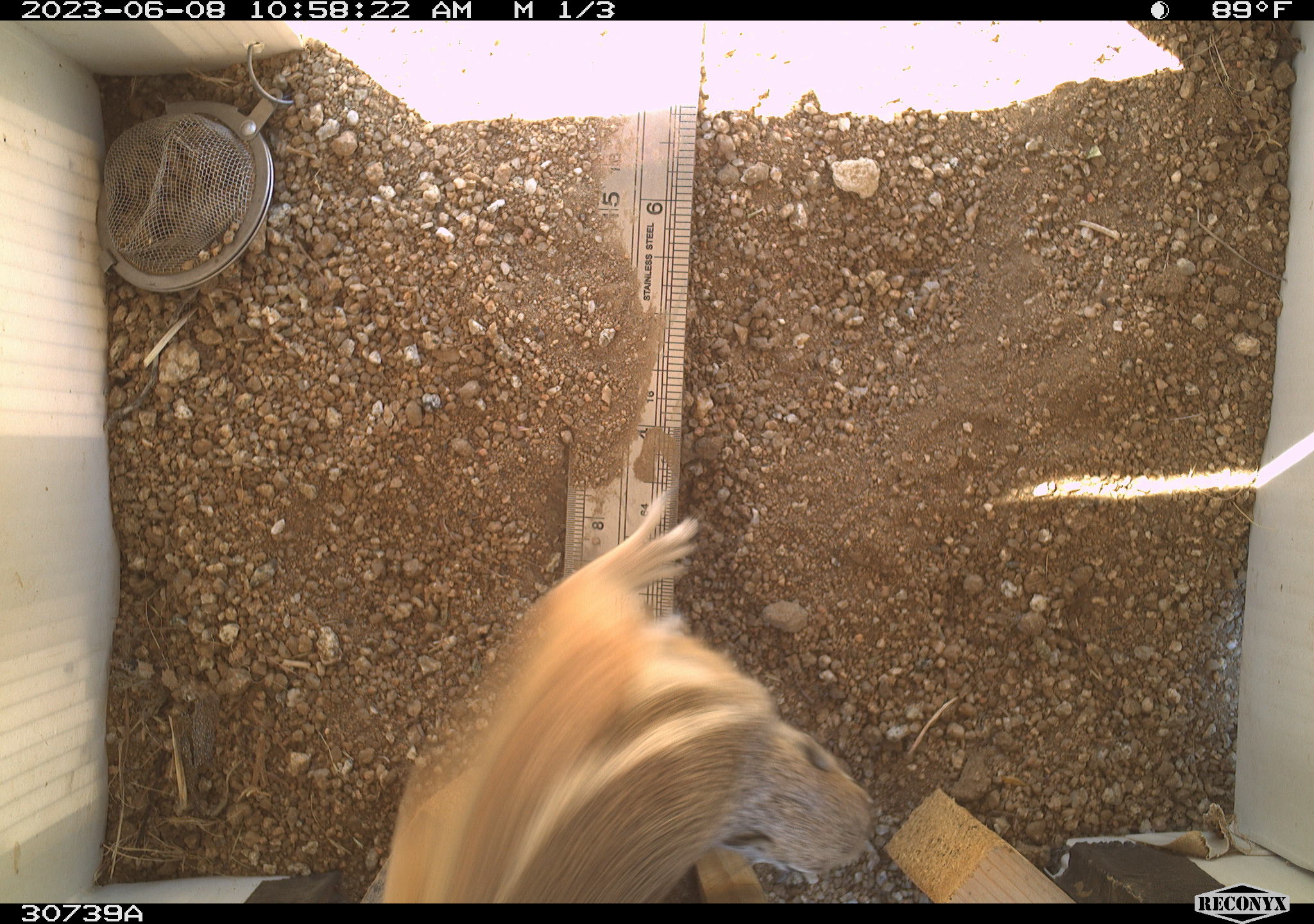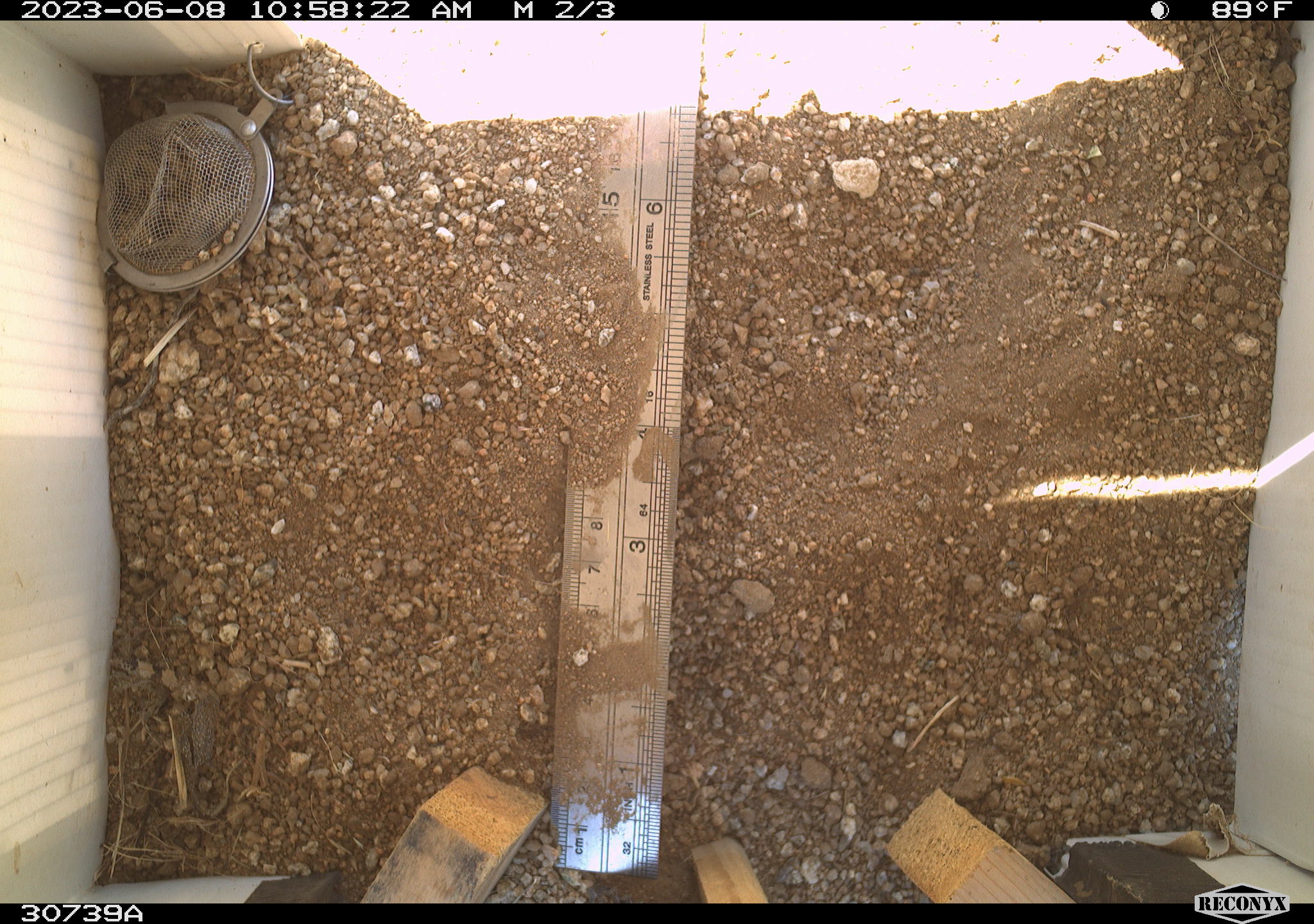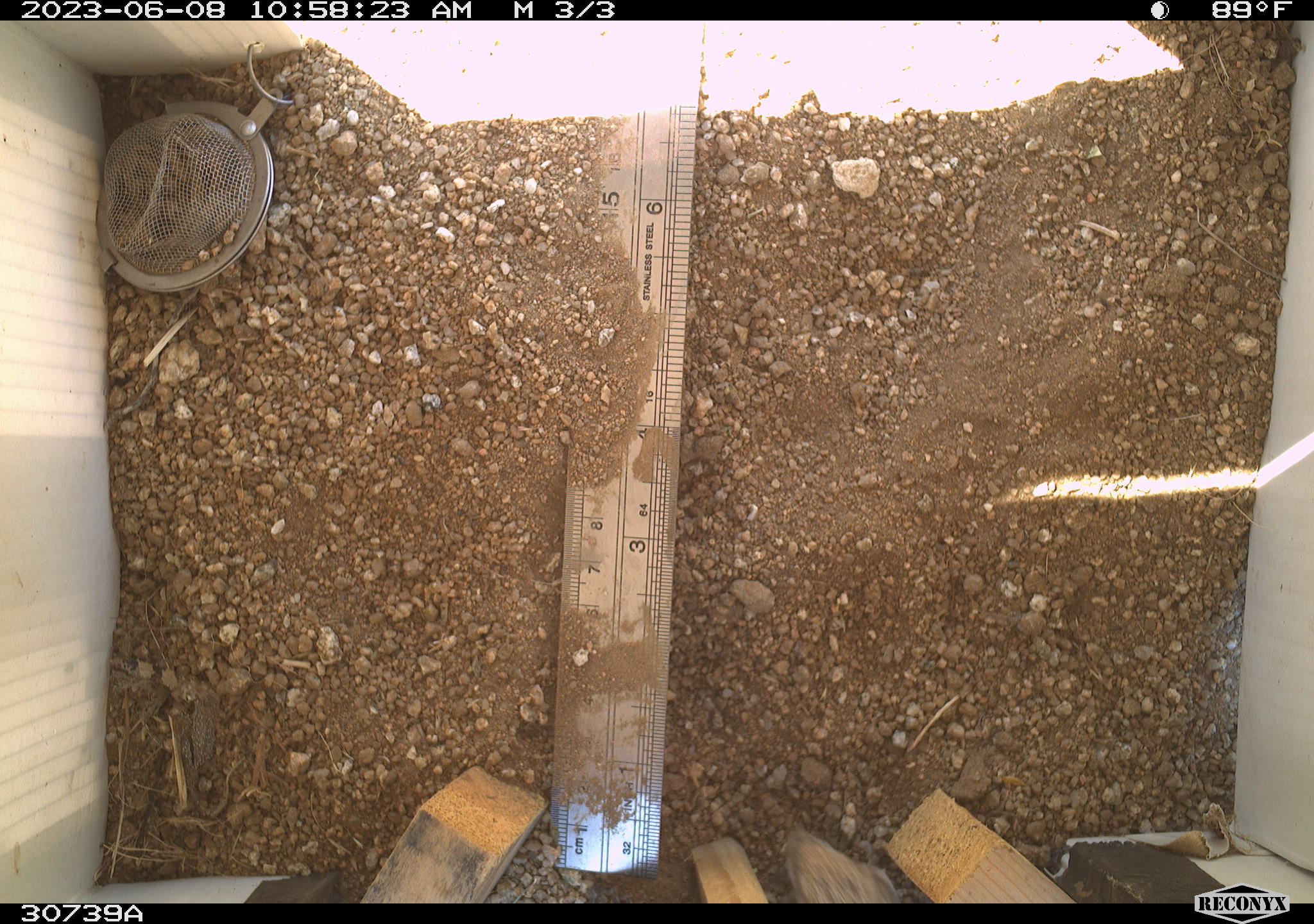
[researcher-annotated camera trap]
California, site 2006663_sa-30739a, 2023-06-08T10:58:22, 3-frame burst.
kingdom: Animalia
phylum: Chordata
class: Mammalia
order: Rodentia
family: Sciuridae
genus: Ammospermophilus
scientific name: Ammospermophilus leucurus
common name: white-tailed antelope squirrel